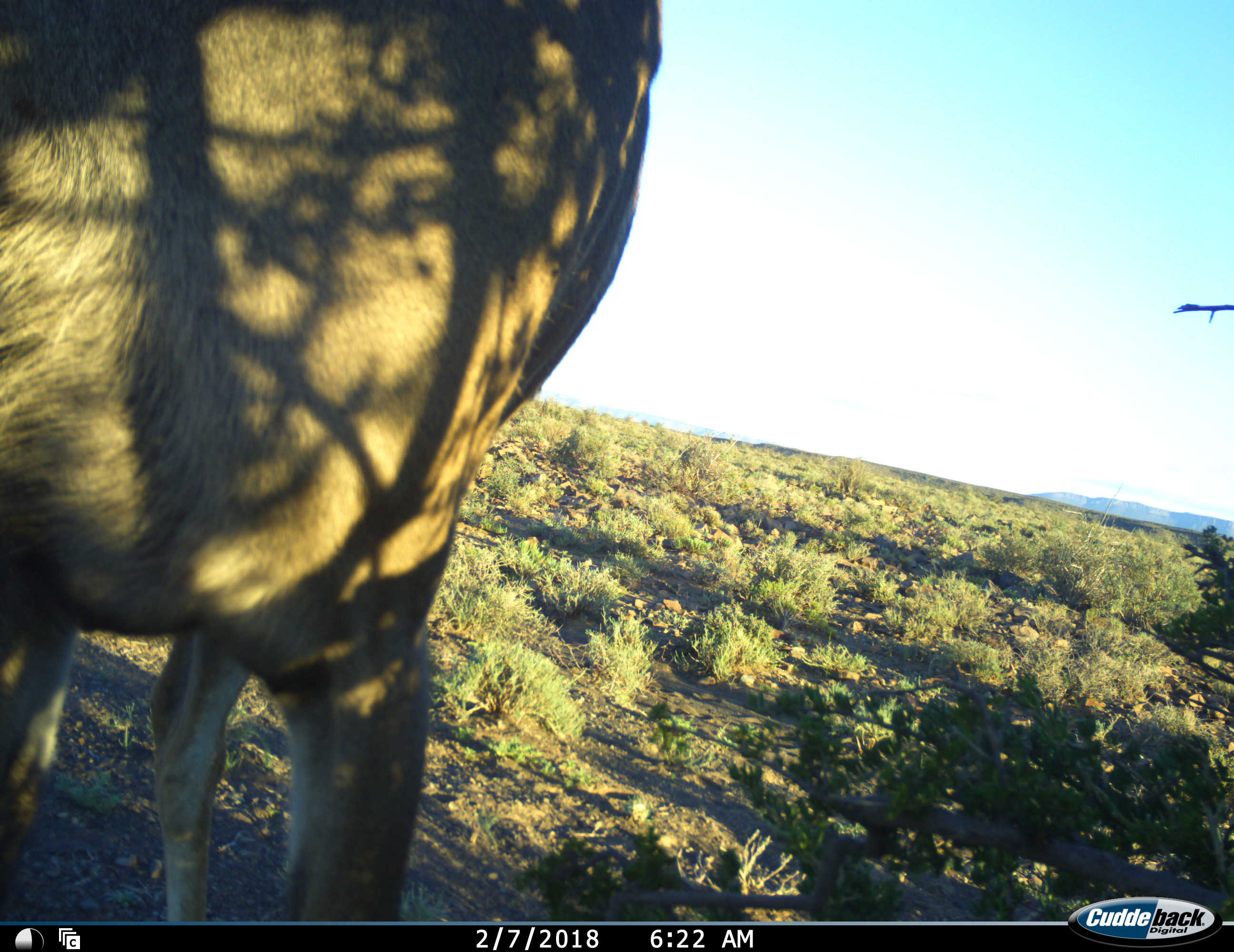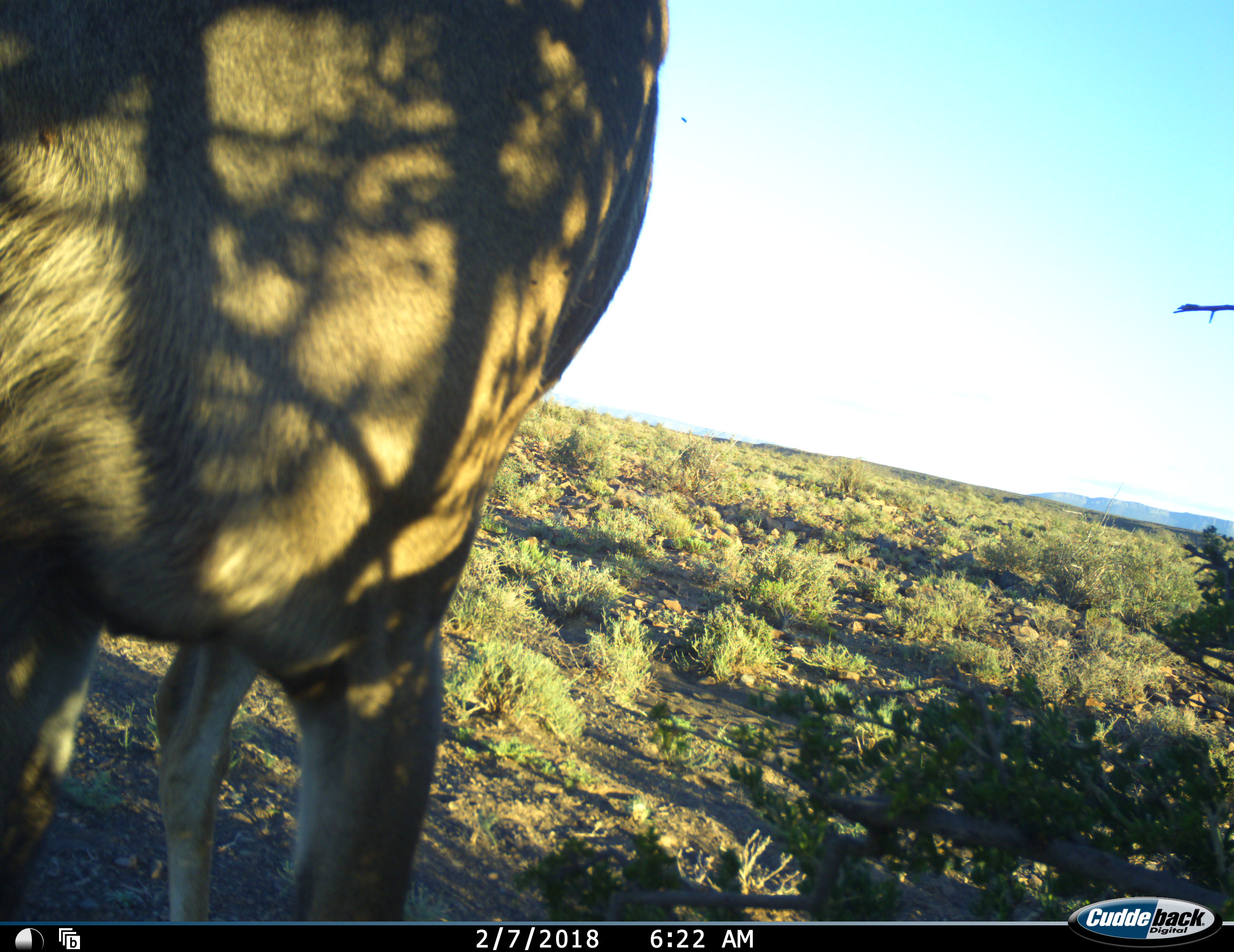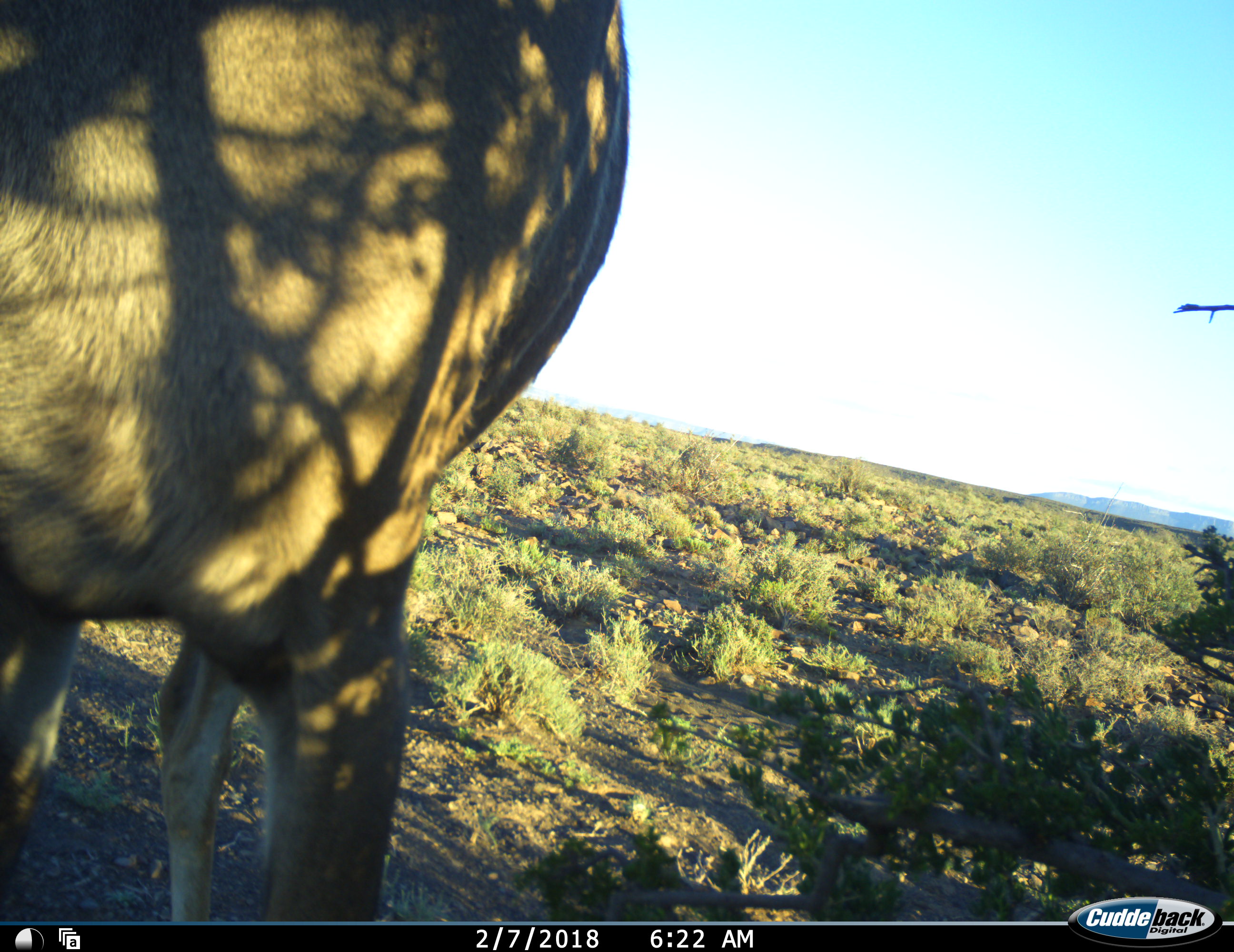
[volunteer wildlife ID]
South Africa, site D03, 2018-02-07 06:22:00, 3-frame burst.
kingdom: Animalia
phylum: Chordata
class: Mammalia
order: Artiodactyla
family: Bovidae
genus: Tragelaphus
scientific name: Tragelaphus strepsiceros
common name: greater kudu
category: kudu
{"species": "kudu (greater kudu) (Tragelaphus strepsiceros)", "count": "1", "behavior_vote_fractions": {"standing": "100%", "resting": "0%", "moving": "20%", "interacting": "0%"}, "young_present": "0%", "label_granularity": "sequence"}